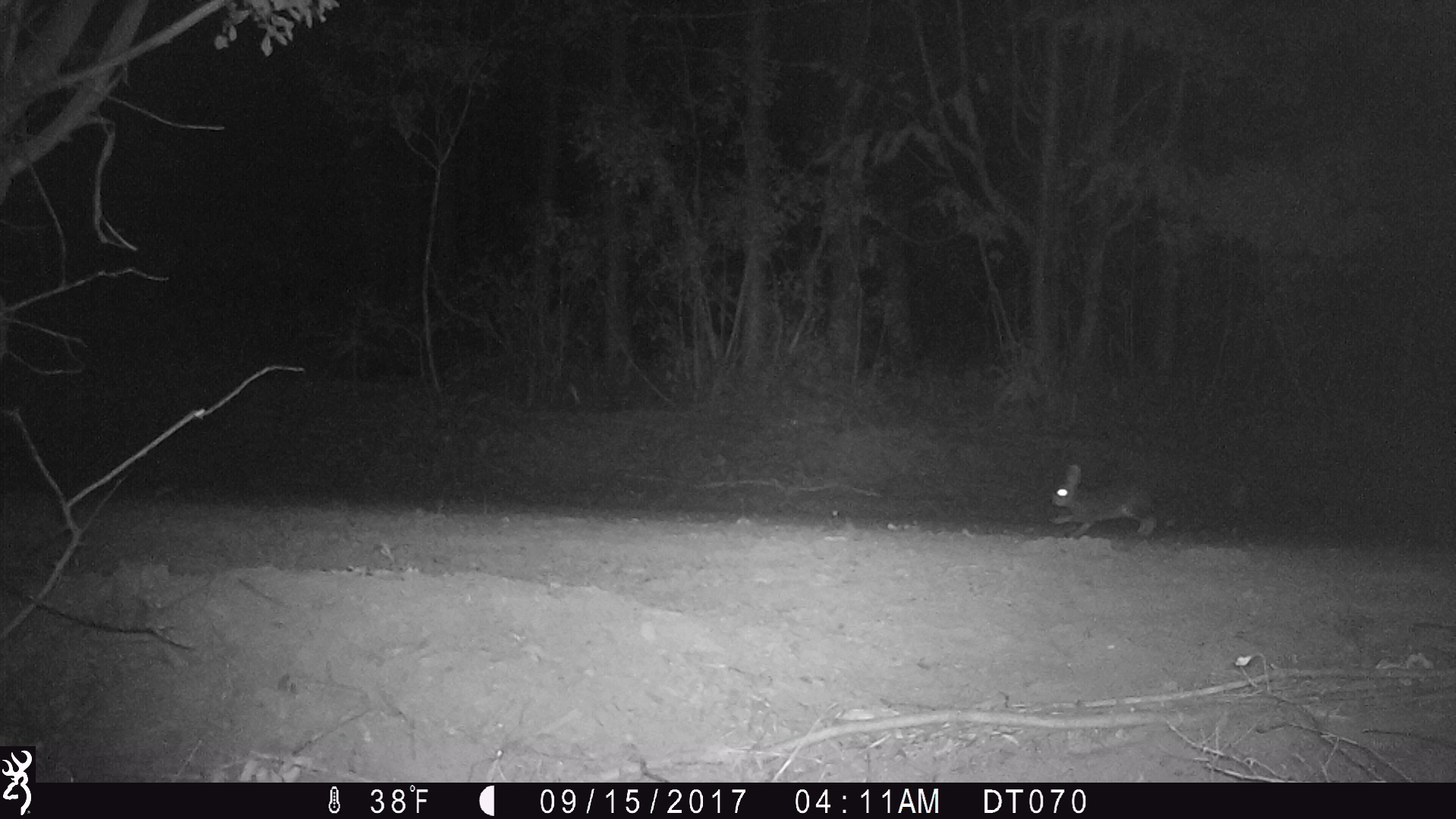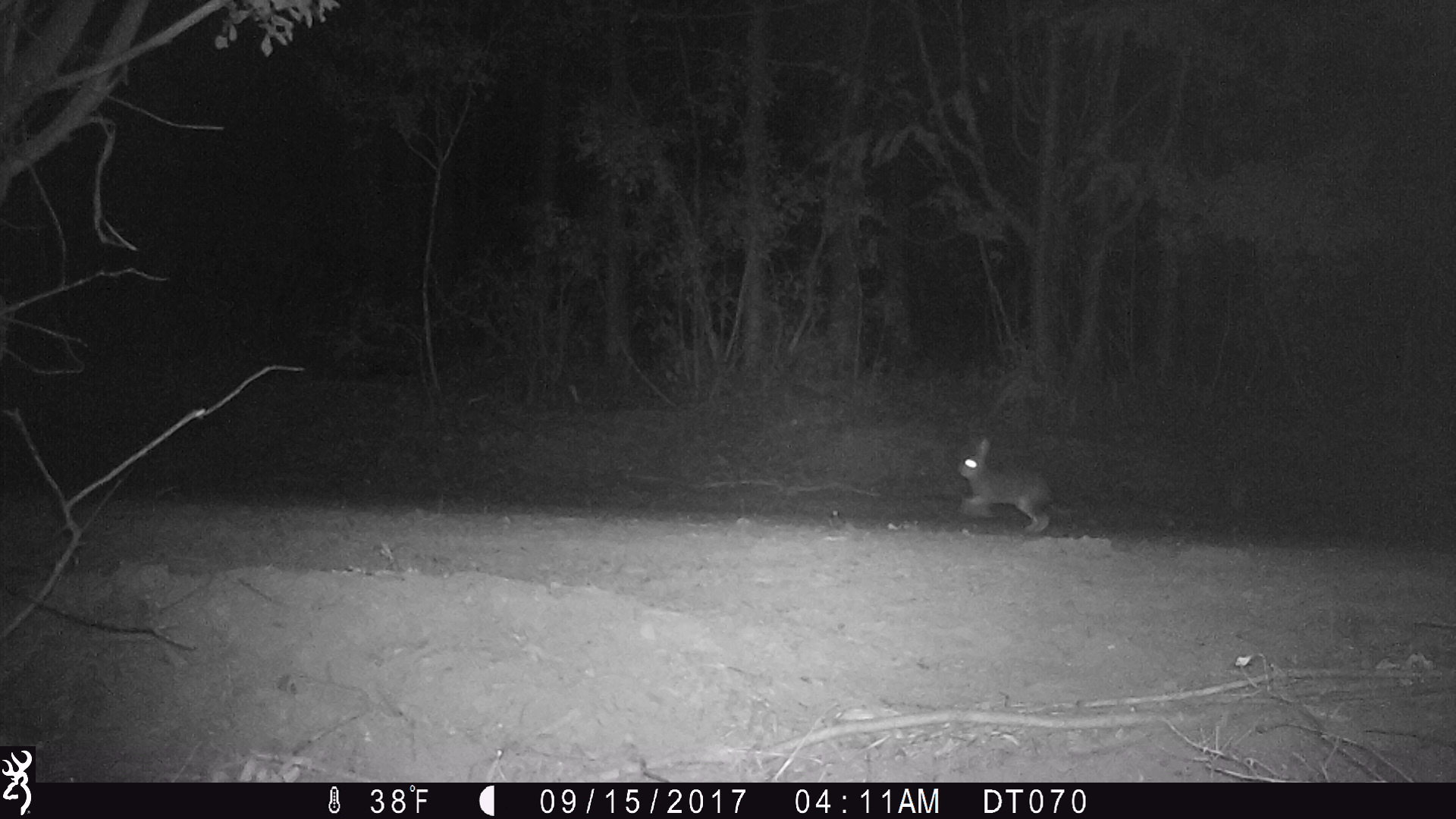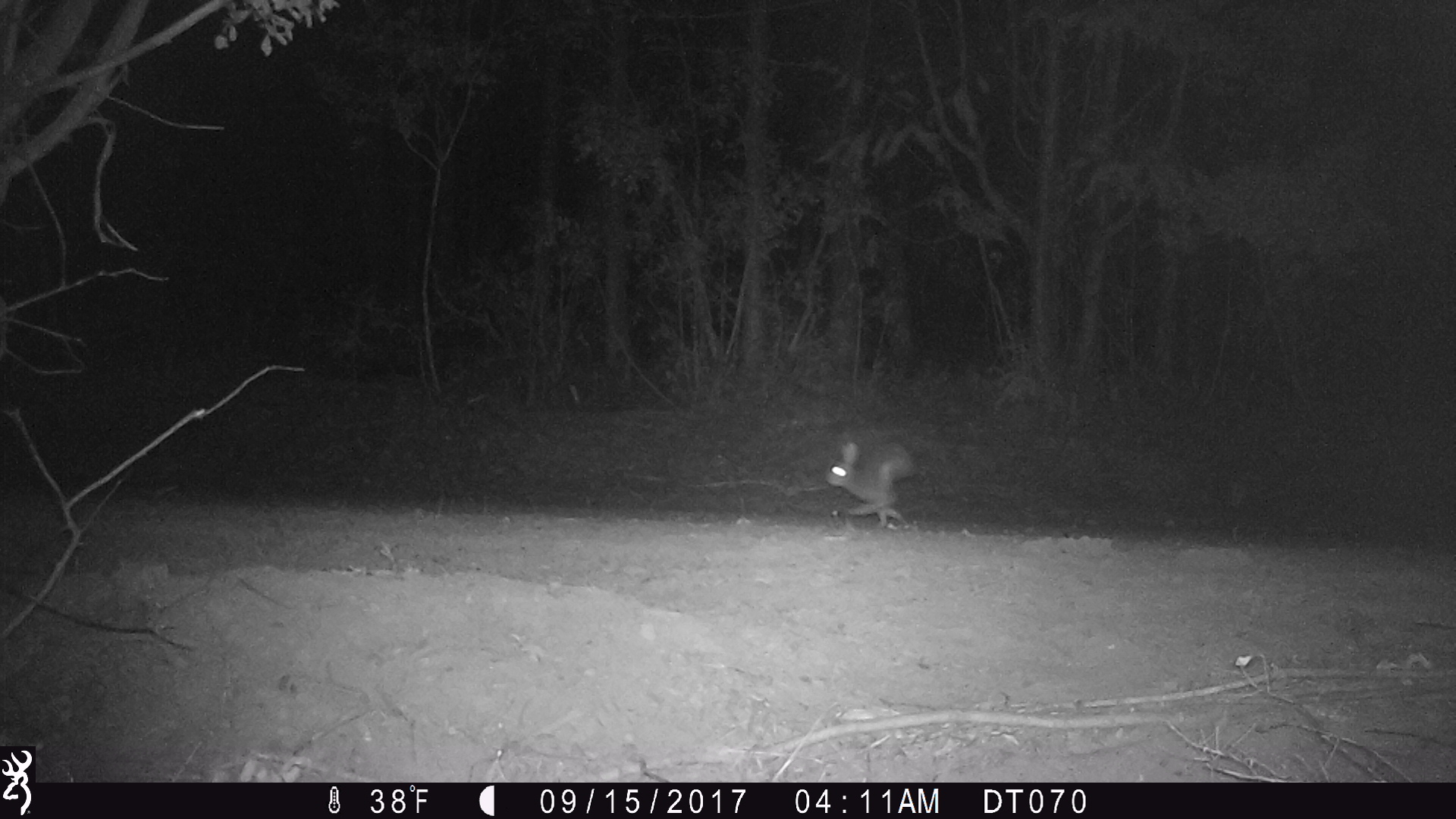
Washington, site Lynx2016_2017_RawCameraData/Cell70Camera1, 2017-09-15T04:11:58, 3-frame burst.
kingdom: Animalia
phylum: Chordata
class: Mammalia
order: Lagomorpha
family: Leporidae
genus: Lepus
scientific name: Lepus americanus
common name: snowshoe hare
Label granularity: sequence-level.